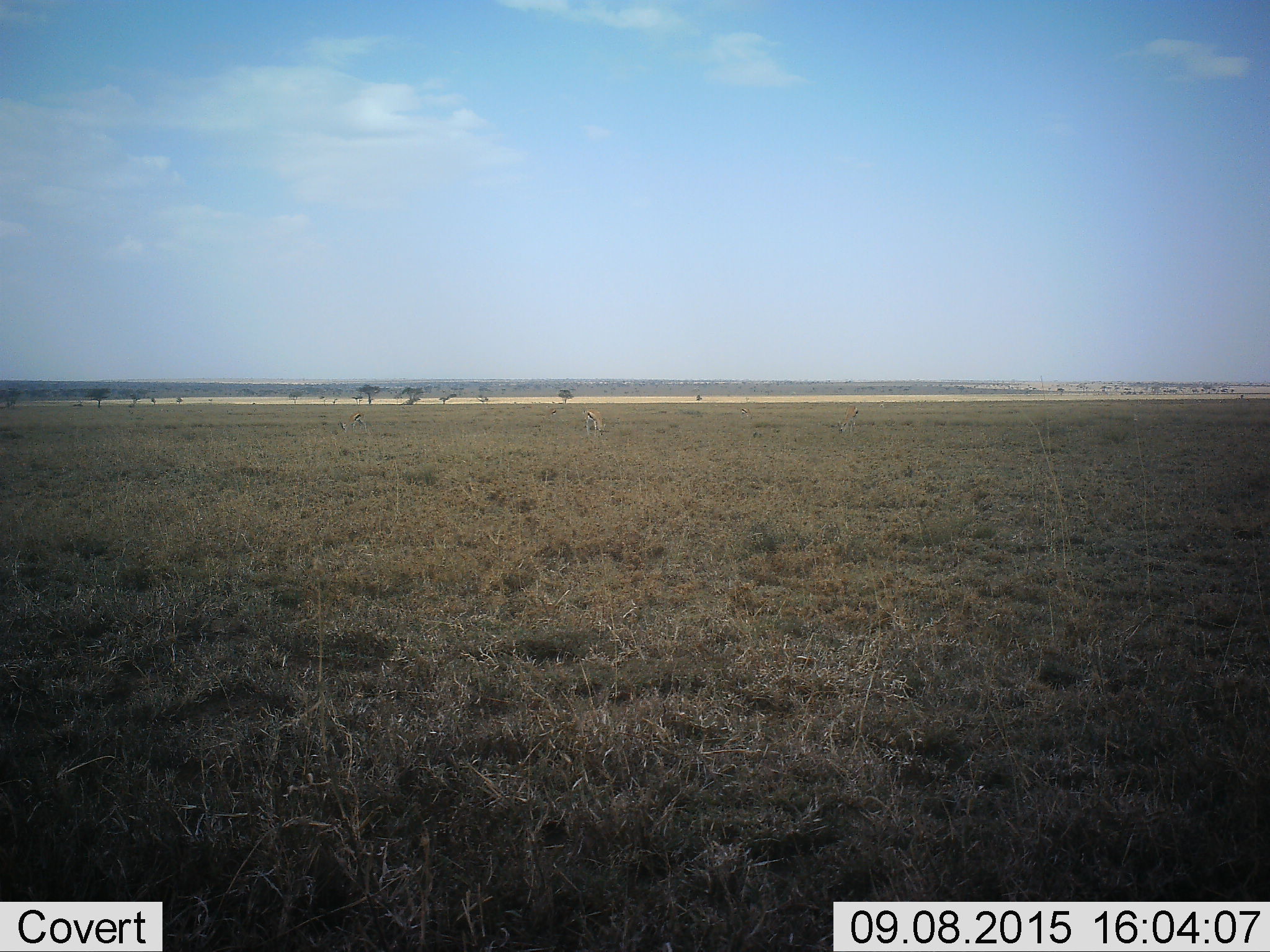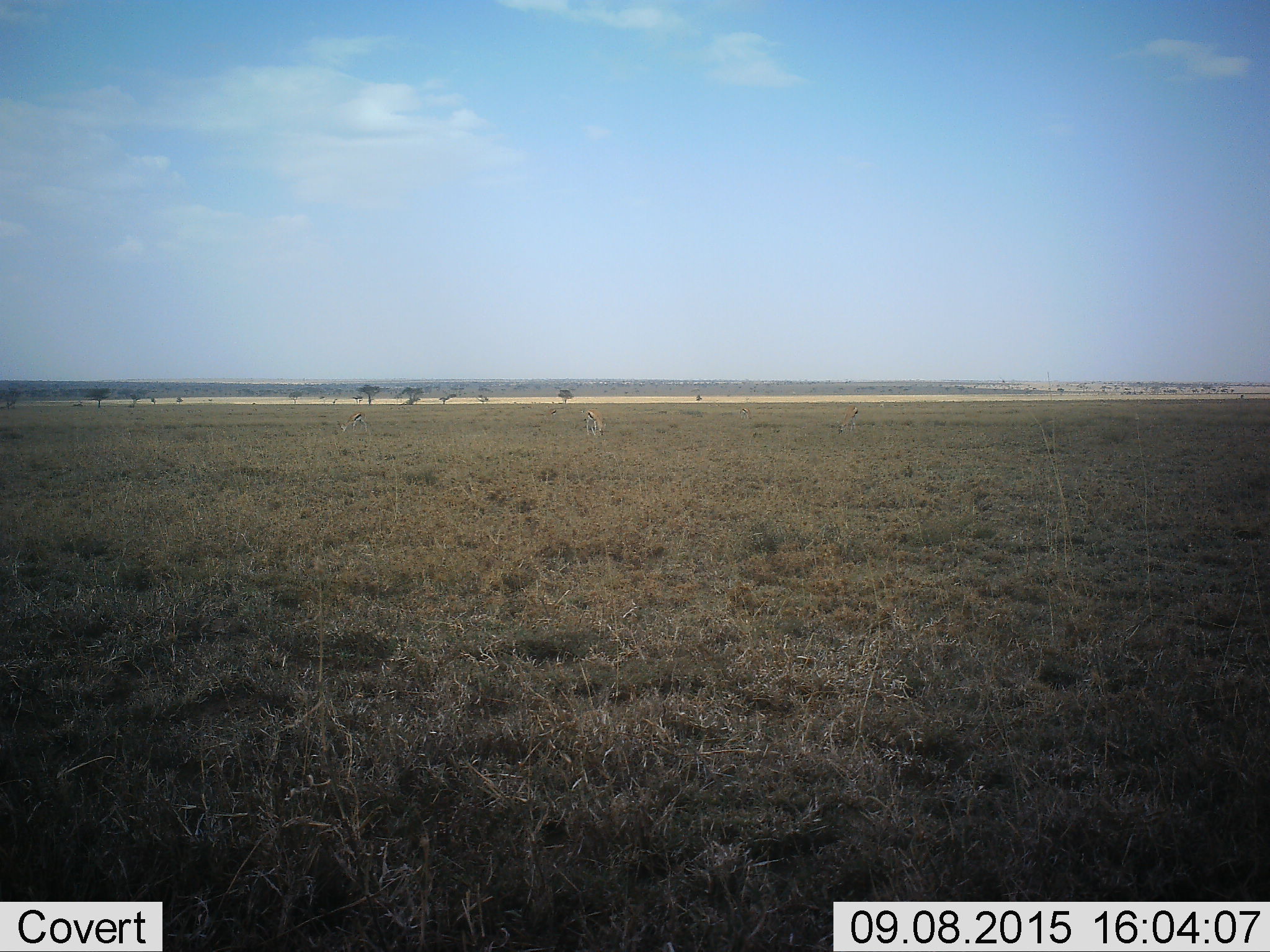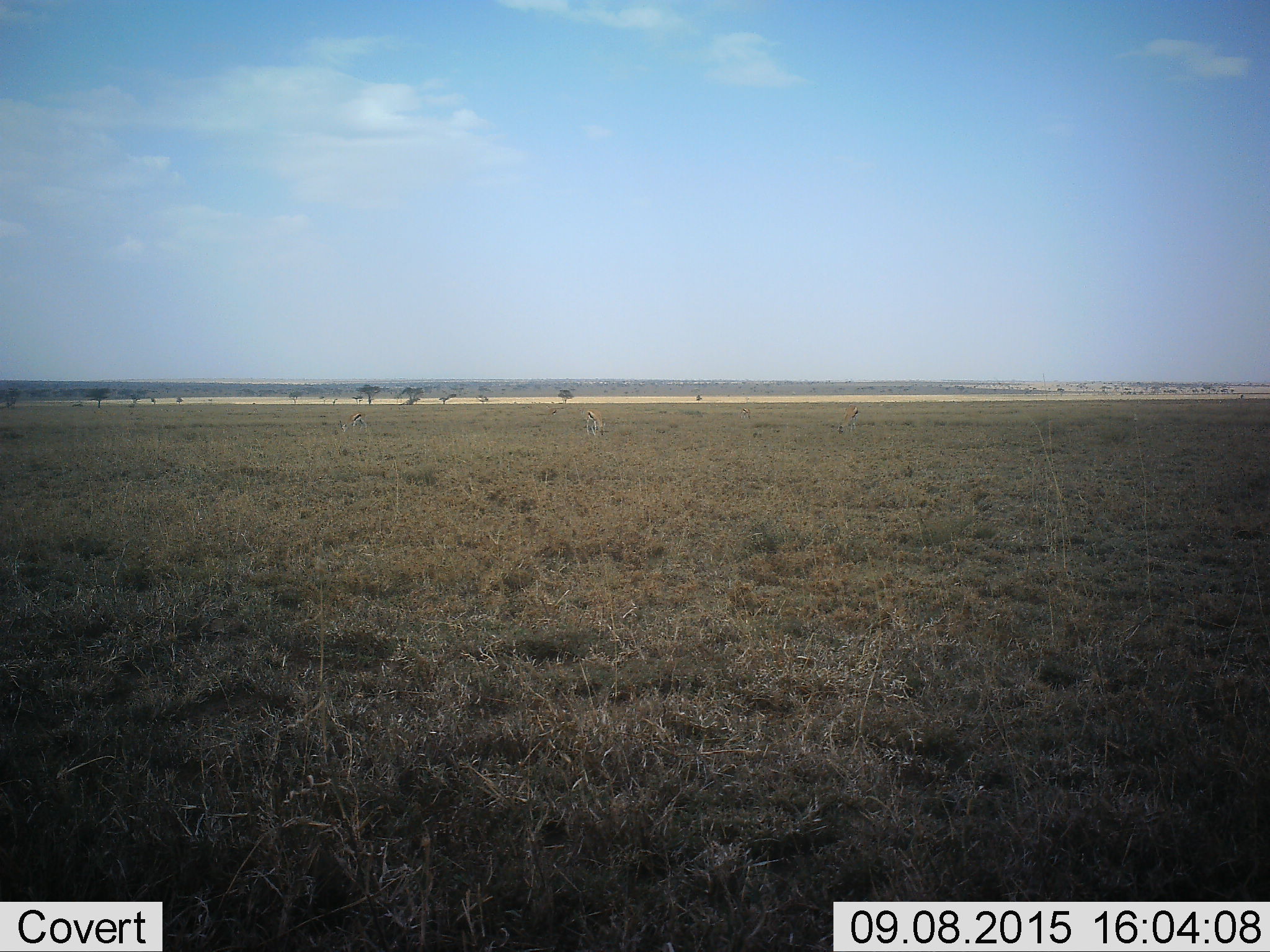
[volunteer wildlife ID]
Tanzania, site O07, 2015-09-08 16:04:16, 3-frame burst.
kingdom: Animalia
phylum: Chordata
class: Mammalia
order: Artiodactyla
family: Bovidae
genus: Eudorcas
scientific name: Eudorcas thomsonii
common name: thomson's gazelle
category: gazellethomsons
Gazellethomsons (thomson's gazelle) (Eudorcas thomsonii), count 4. Behavior (volunteer vote fractions): standing 67%, resting 0%, moving 17%, interacting 0%. Young present (vote fraction): 0%. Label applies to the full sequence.